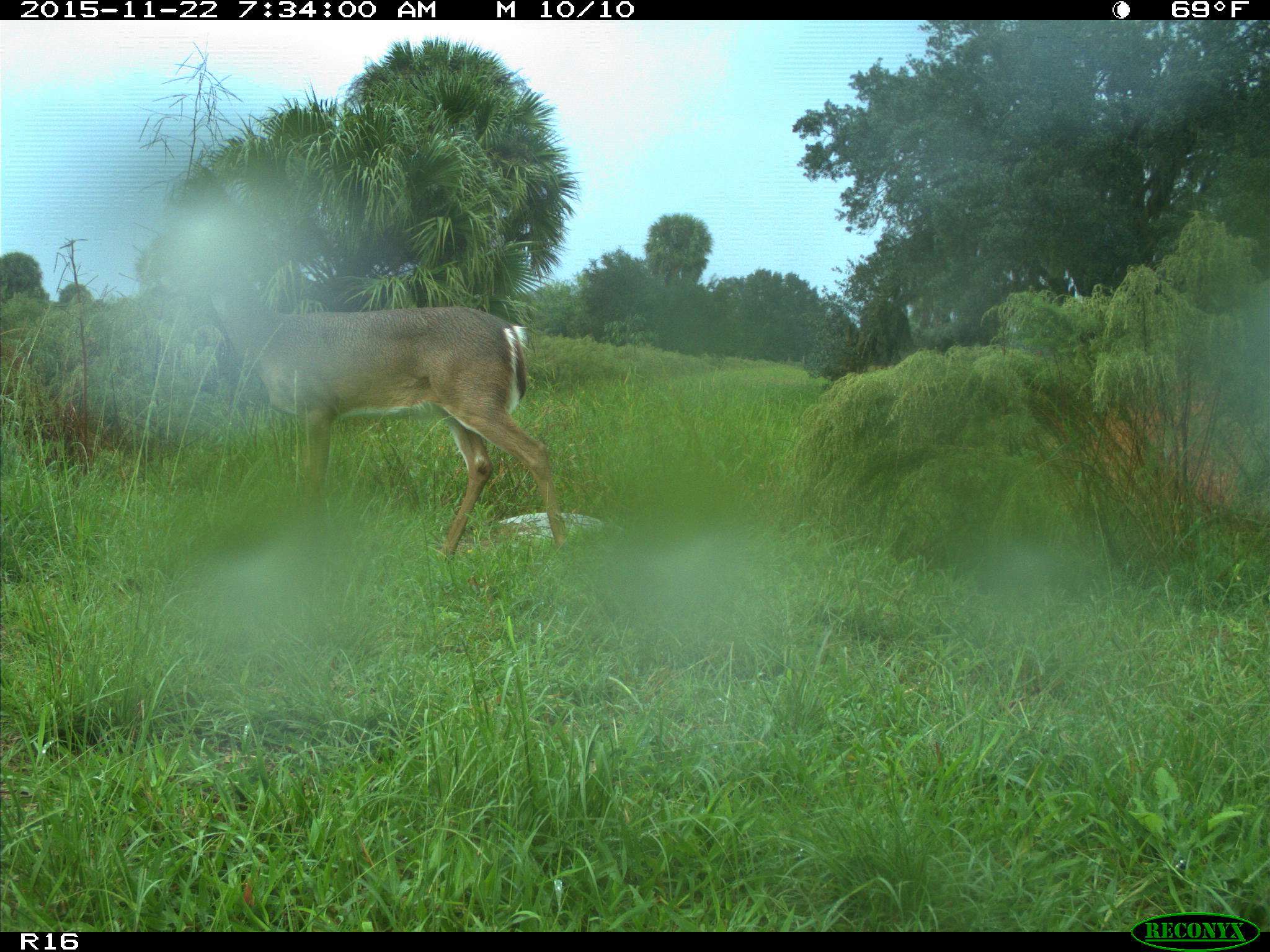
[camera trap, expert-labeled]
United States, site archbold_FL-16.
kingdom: Animalia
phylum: Chordata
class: Mammalia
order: Artiodactyla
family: Cervidae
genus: Odocoileus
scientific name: Odocoileus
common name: deer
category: unidentified deer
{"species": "unidentified deer (deer) (Odocoileus)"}